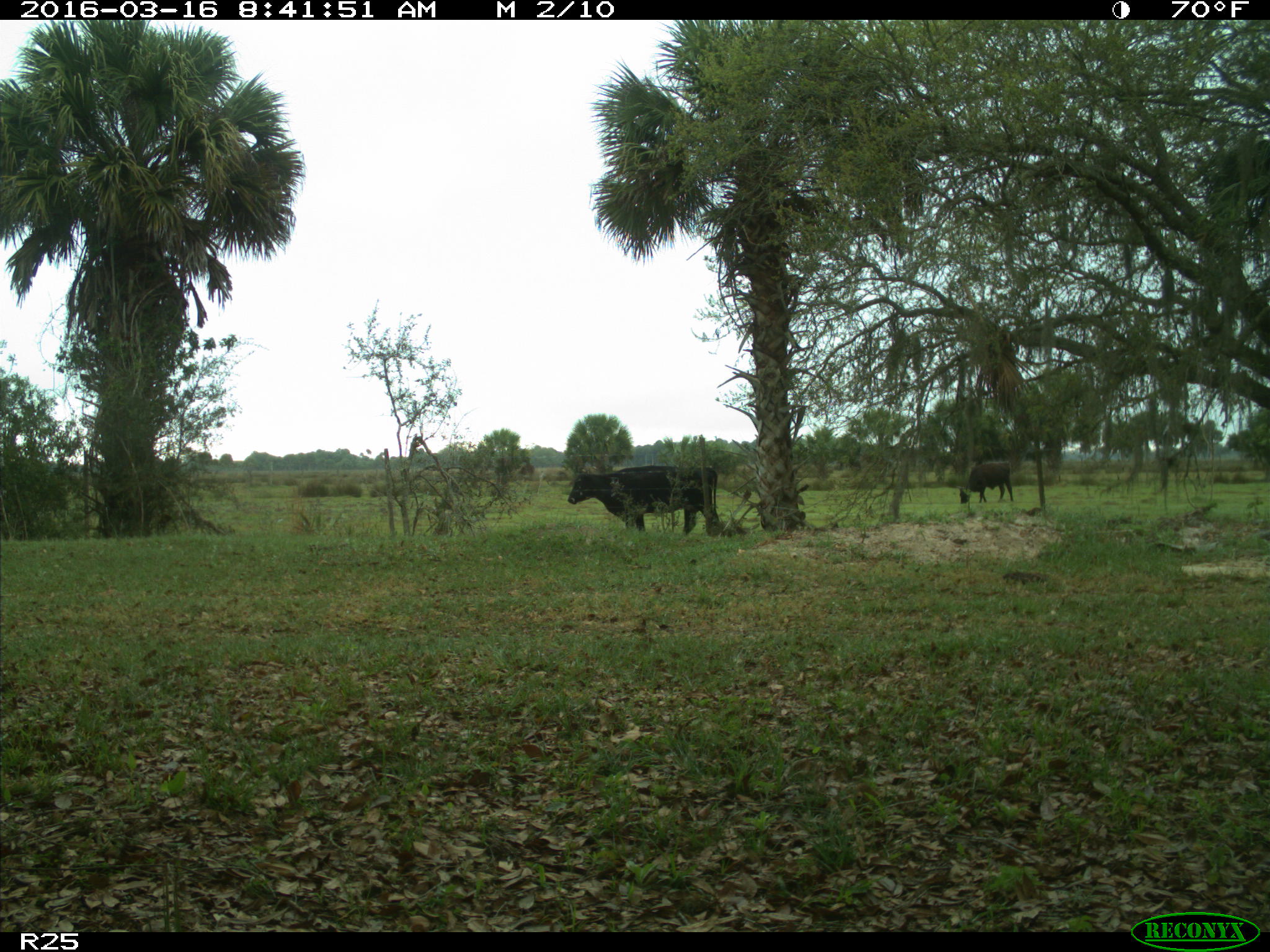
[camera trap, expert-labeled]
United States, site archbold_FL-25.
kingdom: Animalia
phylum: Chordata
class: Mammalia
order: Artiodactyla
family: Bovidae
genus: Bos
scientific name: Bos taurus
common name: domestic cow